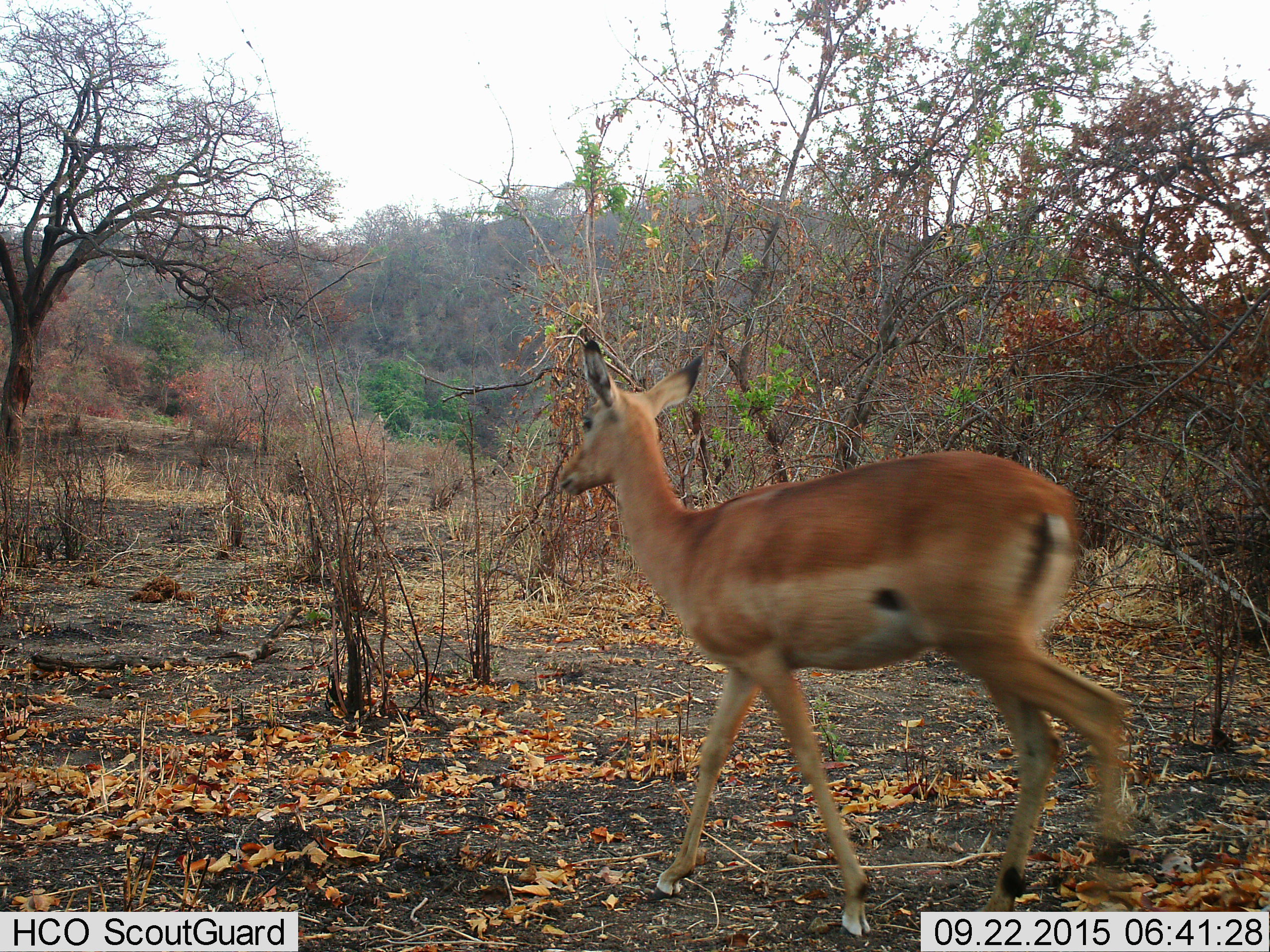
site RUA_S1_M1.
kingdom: Animalia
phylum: Chordata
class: Mammalia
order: Artiodactyla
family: Bovidae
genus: Aepyceros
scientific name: Aepyceros melampus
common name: impala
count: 1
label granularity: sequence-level